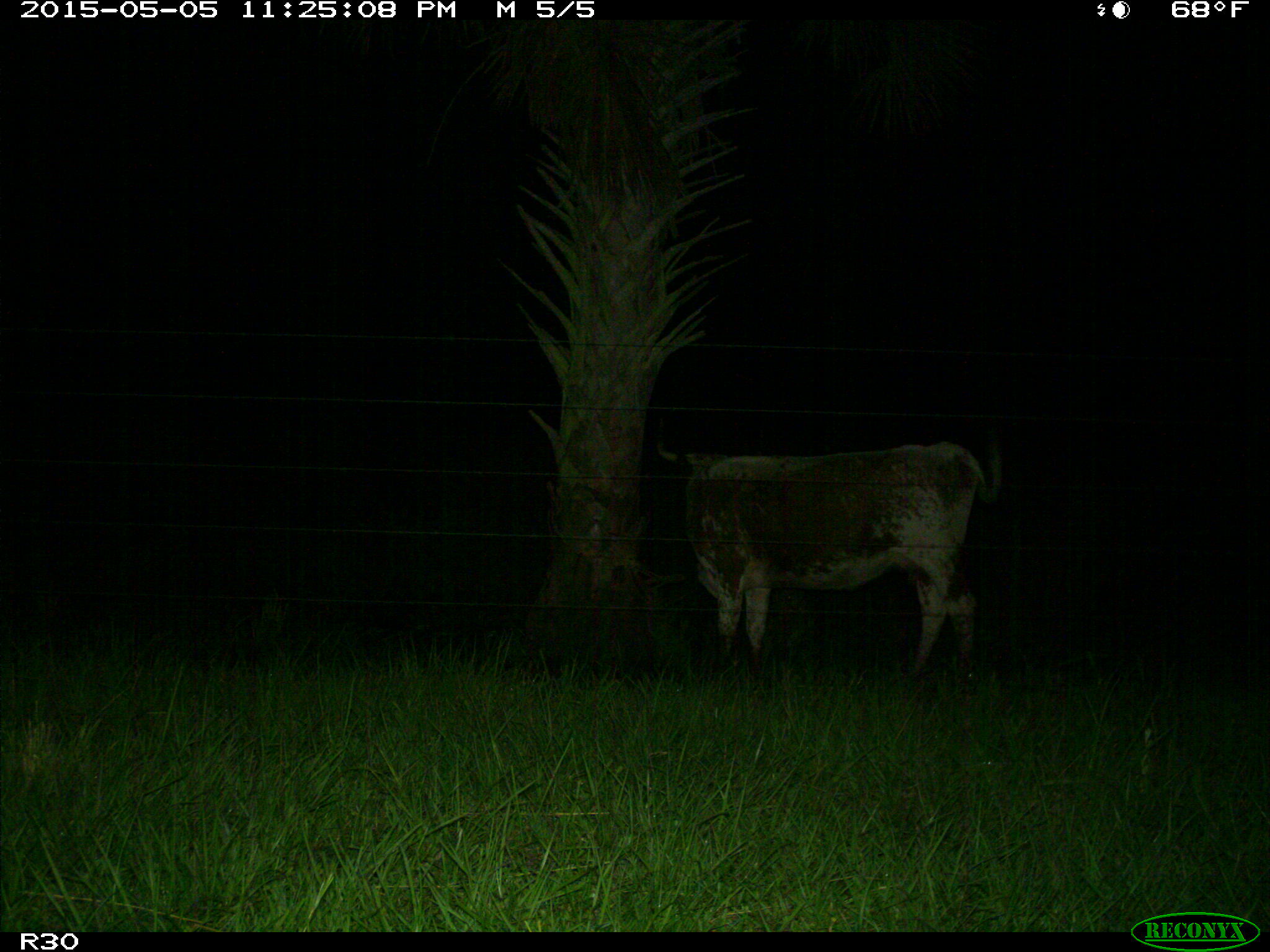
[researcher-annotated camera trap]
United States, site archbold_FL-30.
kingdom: Animalia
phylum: Chordata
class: Mammalia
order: Artiodactyla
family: Bovidae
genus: Bos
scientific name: Bos taurus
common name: domestic cow